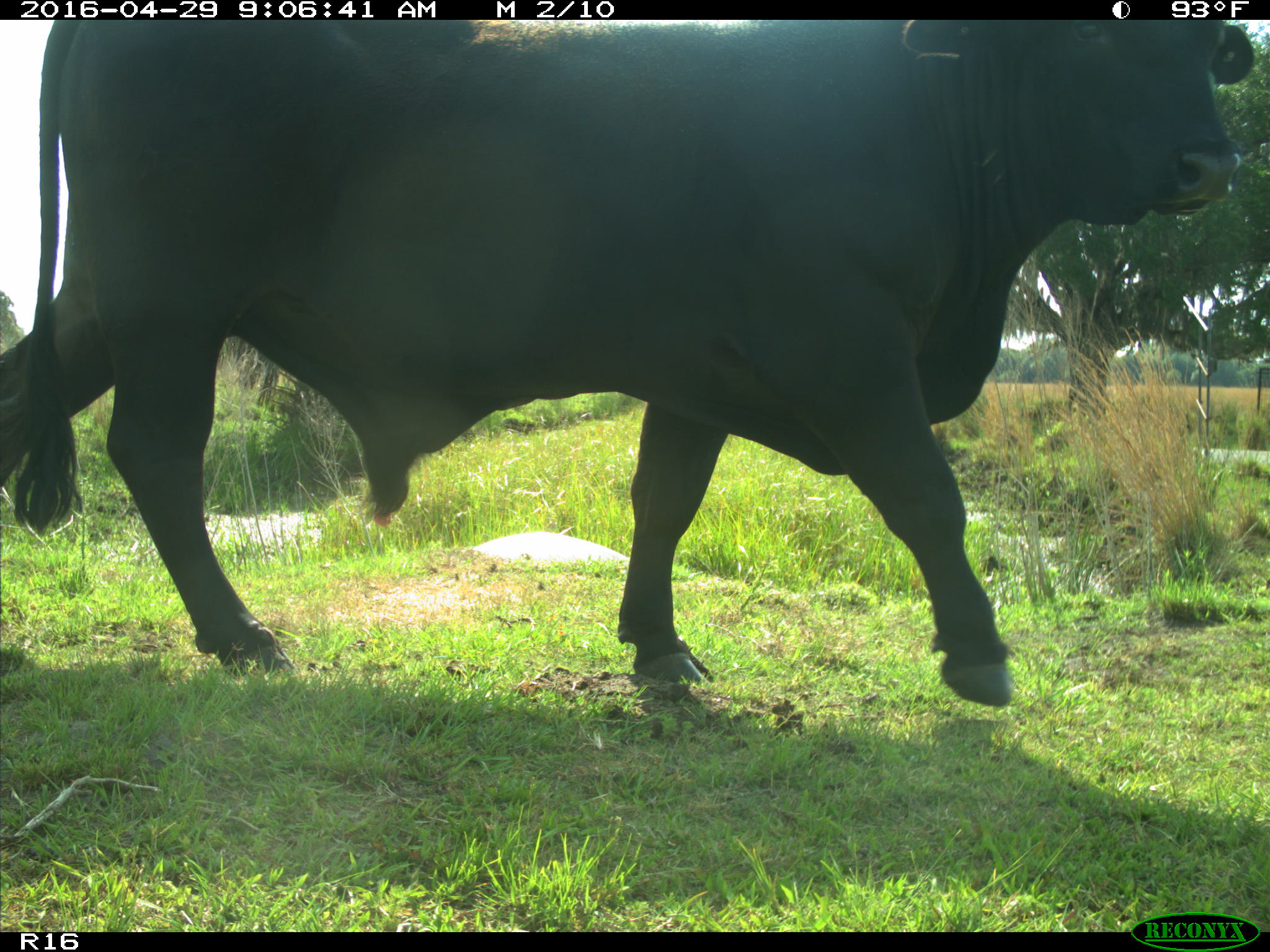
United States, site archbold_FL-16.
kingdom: Animalia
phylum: Chordata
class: Mammalia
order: Artiodactyla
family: Bovidae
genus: Bos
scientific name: Bos taurus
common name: domestic cow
Bos taurus (domestic cow).